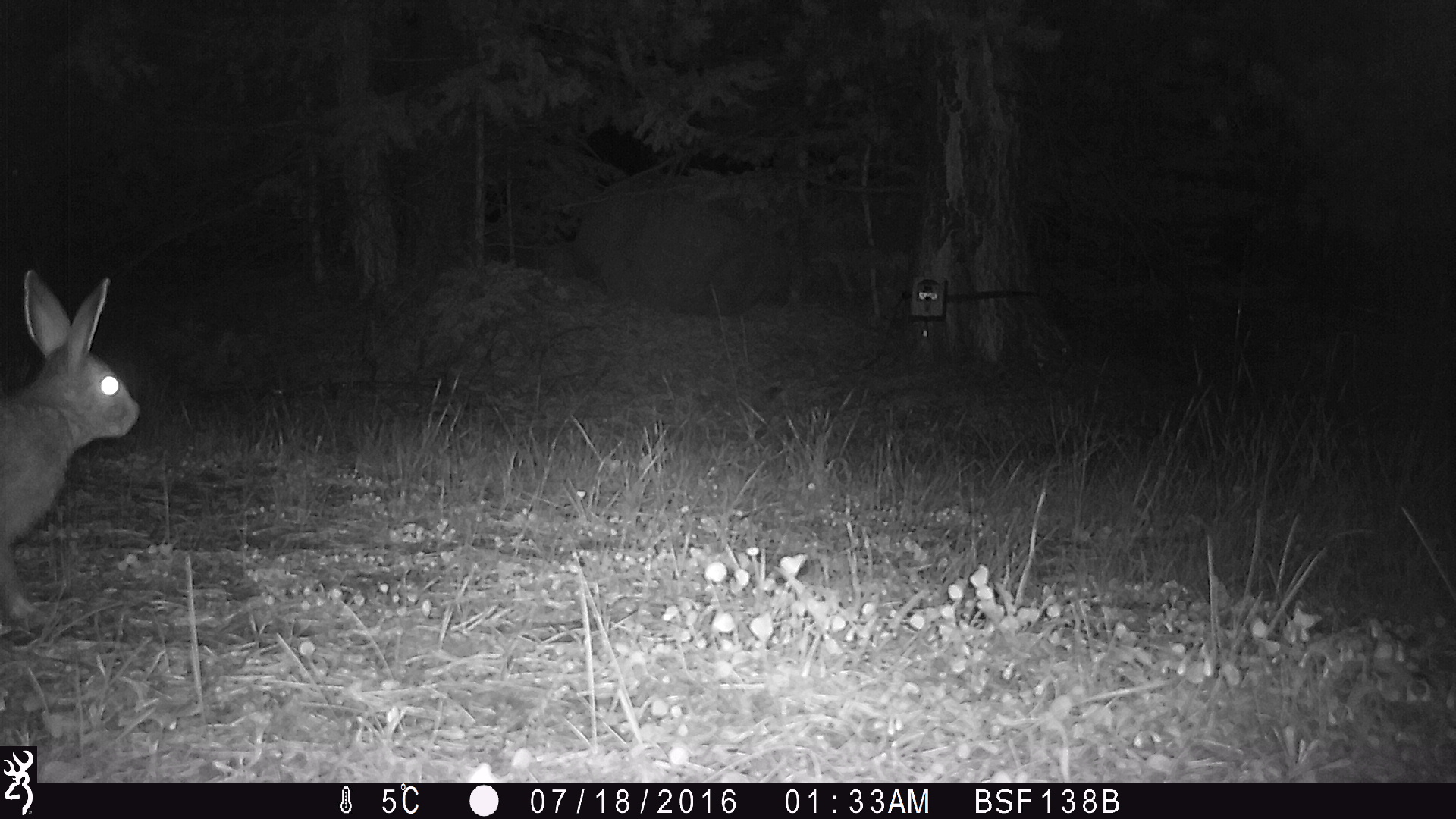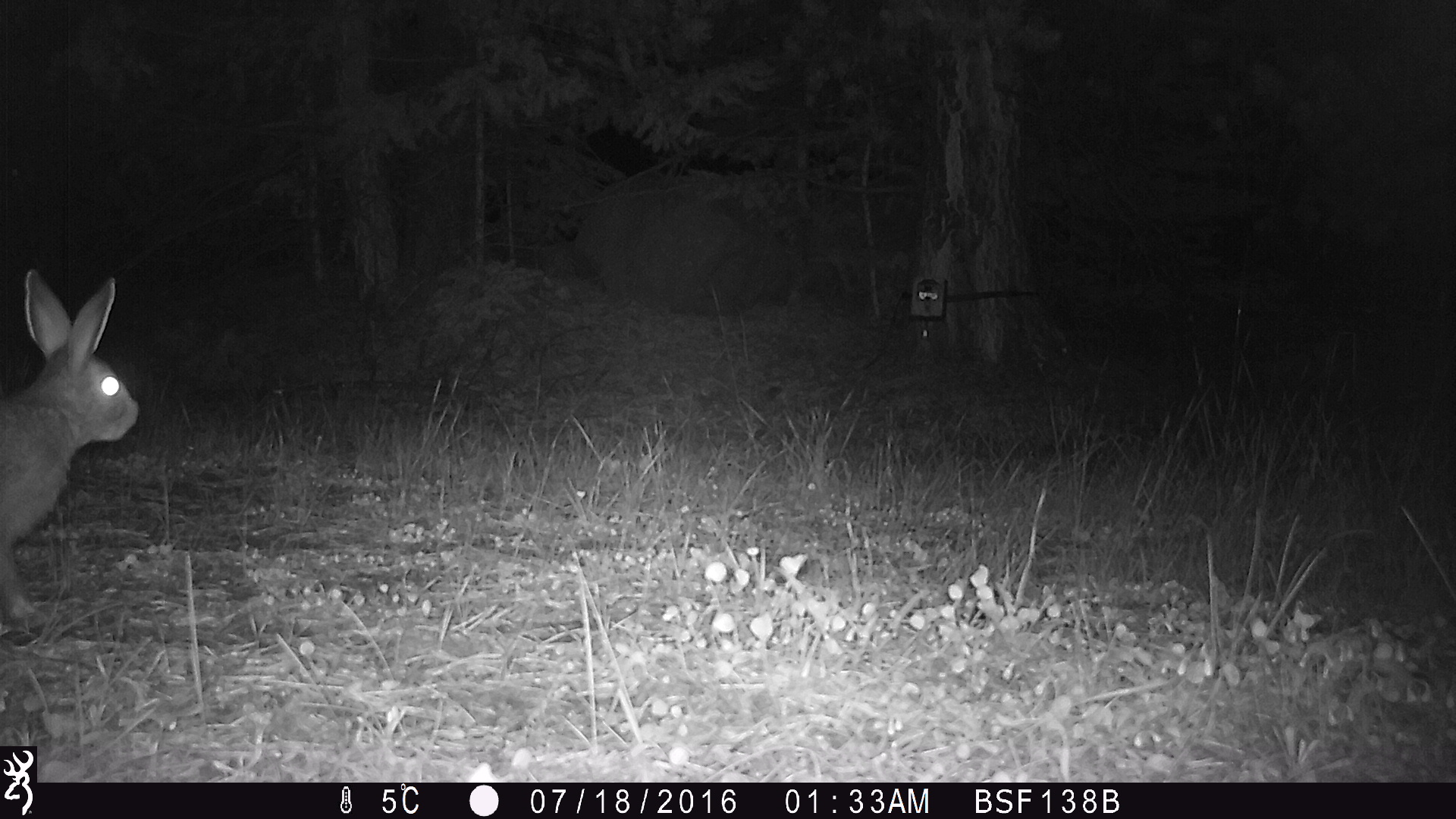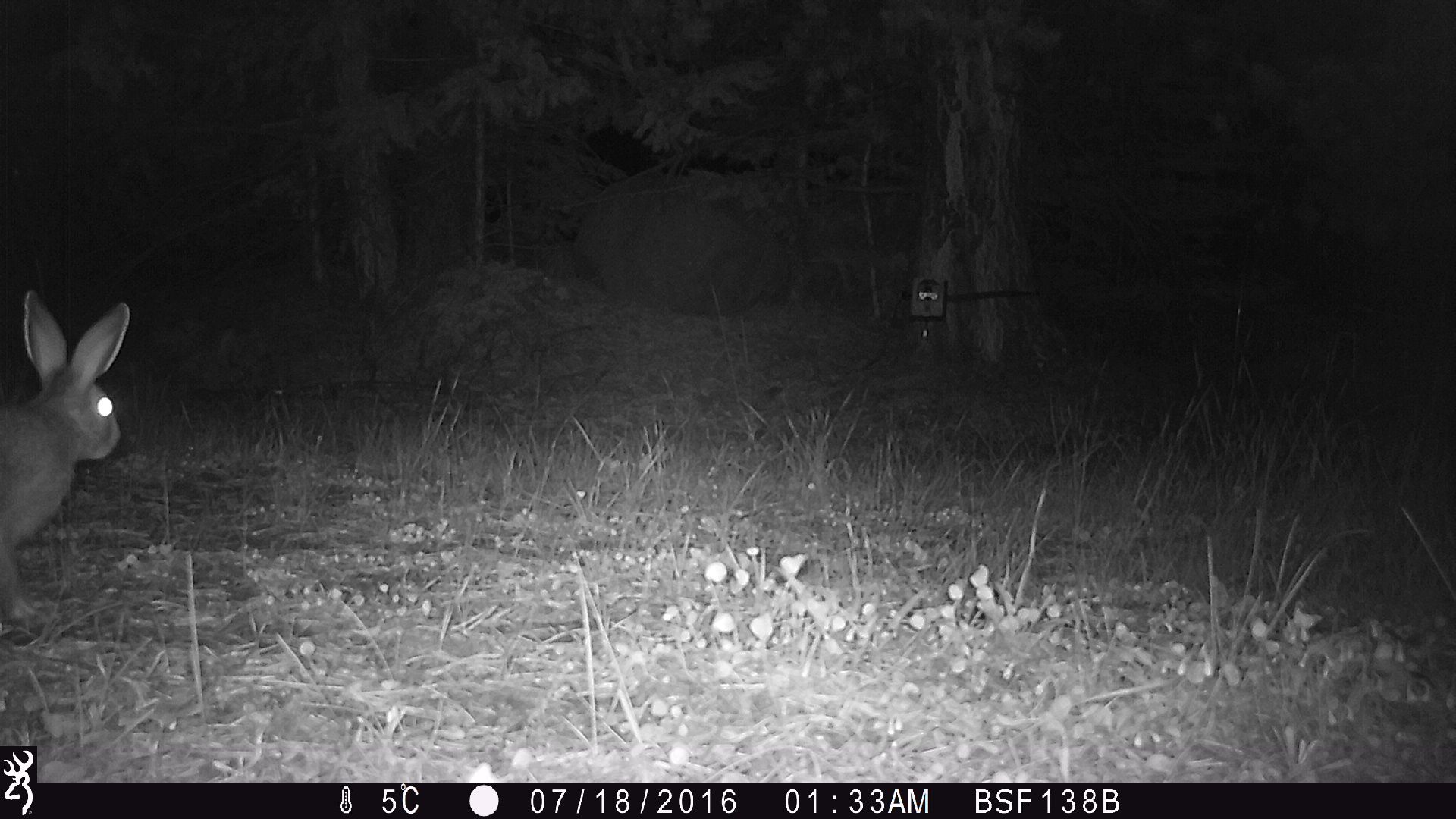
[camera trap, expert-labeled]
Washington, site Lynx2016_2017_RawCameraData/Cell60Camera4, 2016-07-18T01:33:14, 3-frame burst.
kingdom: Animalia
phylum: Chordata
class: Mammalia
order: Lagomorpha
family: Leporidae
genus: Lepus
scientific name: Lepus americanus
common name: snowshoe hare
Lepus americanus (snowshoe hare). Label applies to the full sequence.